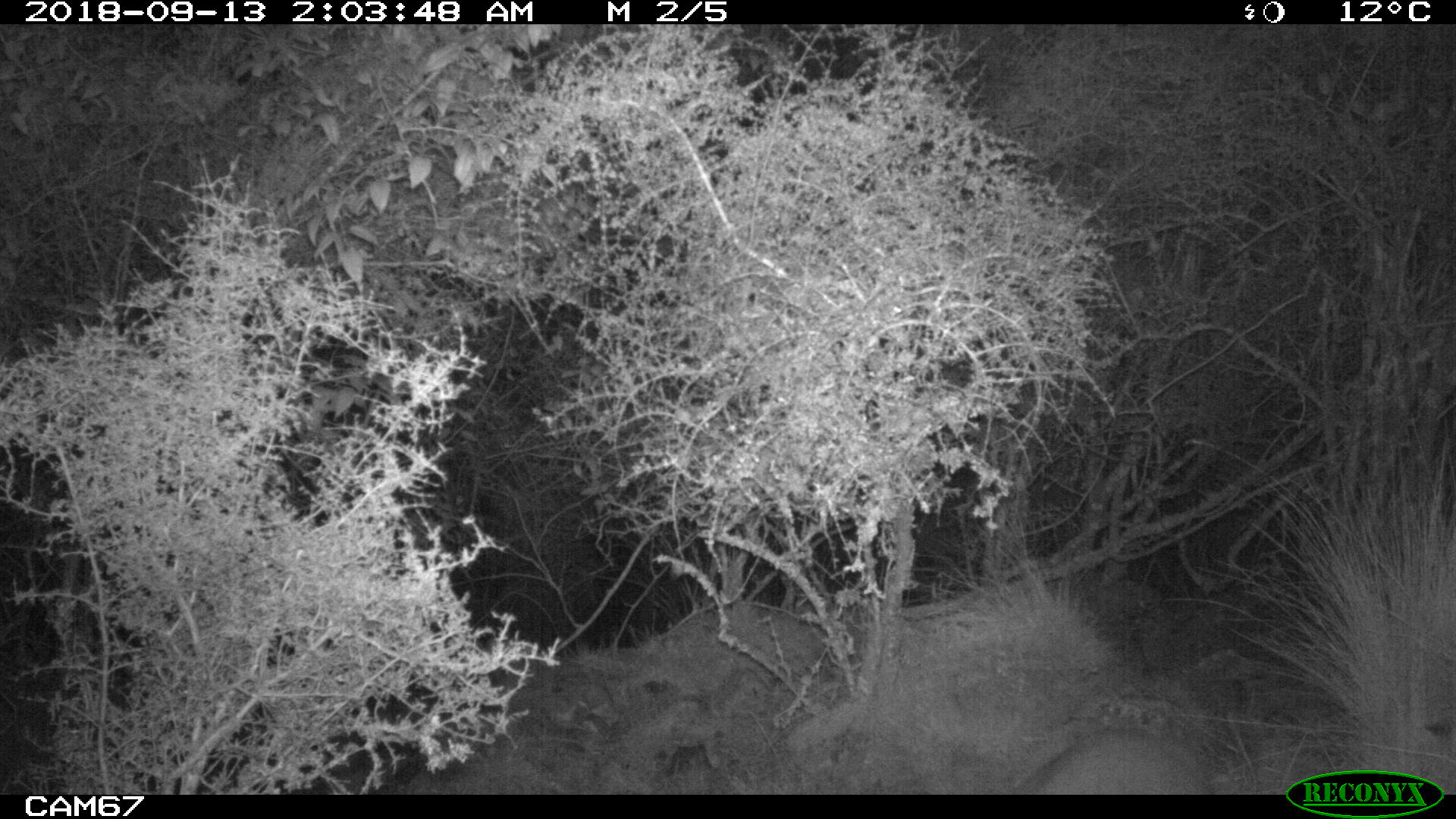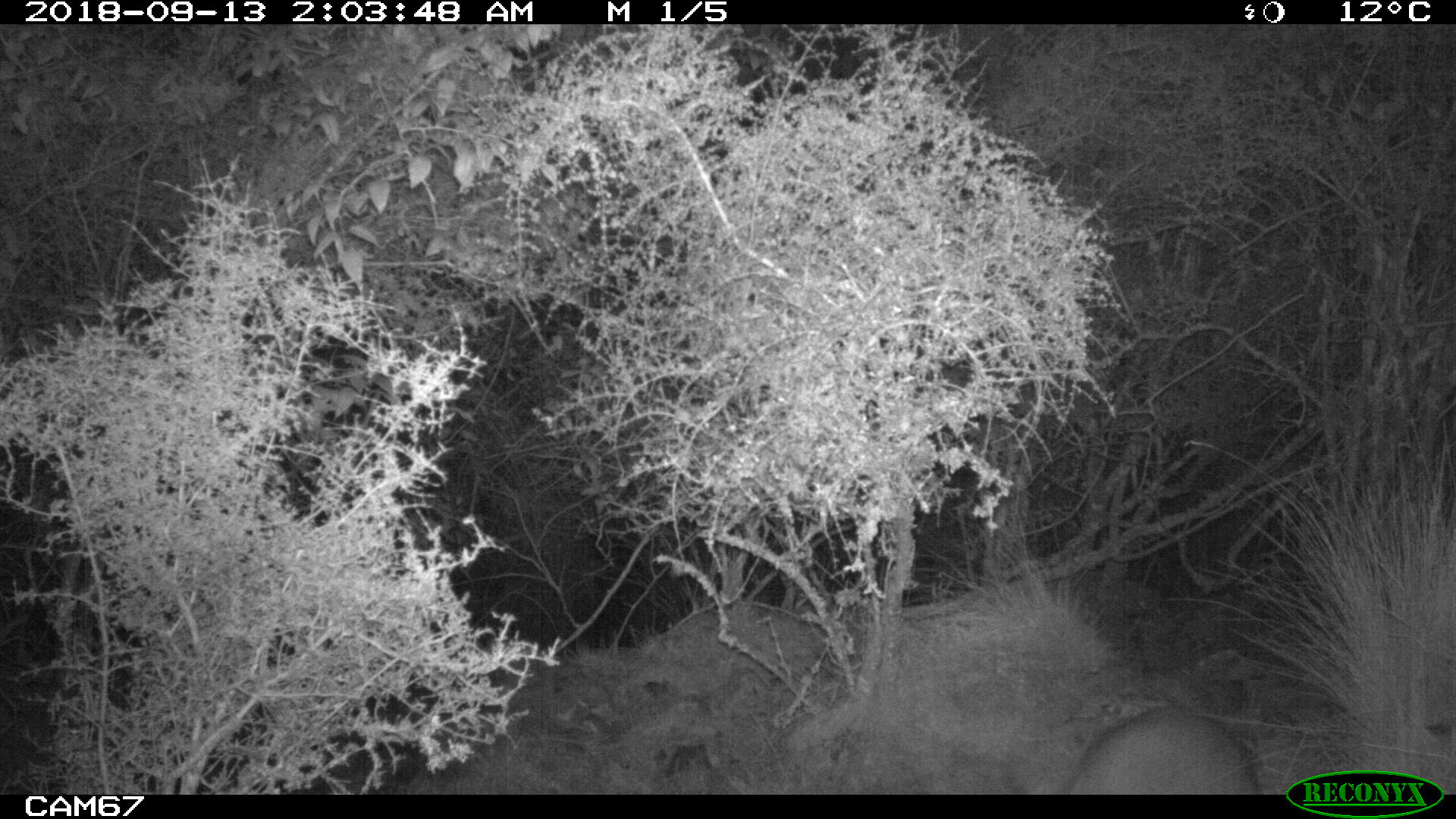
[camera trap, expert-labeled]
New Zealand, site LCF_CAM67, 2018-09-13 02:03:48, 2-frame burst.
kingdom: Animalia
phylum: Chordata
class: Mammalia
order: Diprotodontia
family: Macropodidae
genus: Notamacropus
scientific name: Notamacropus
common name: wallaby